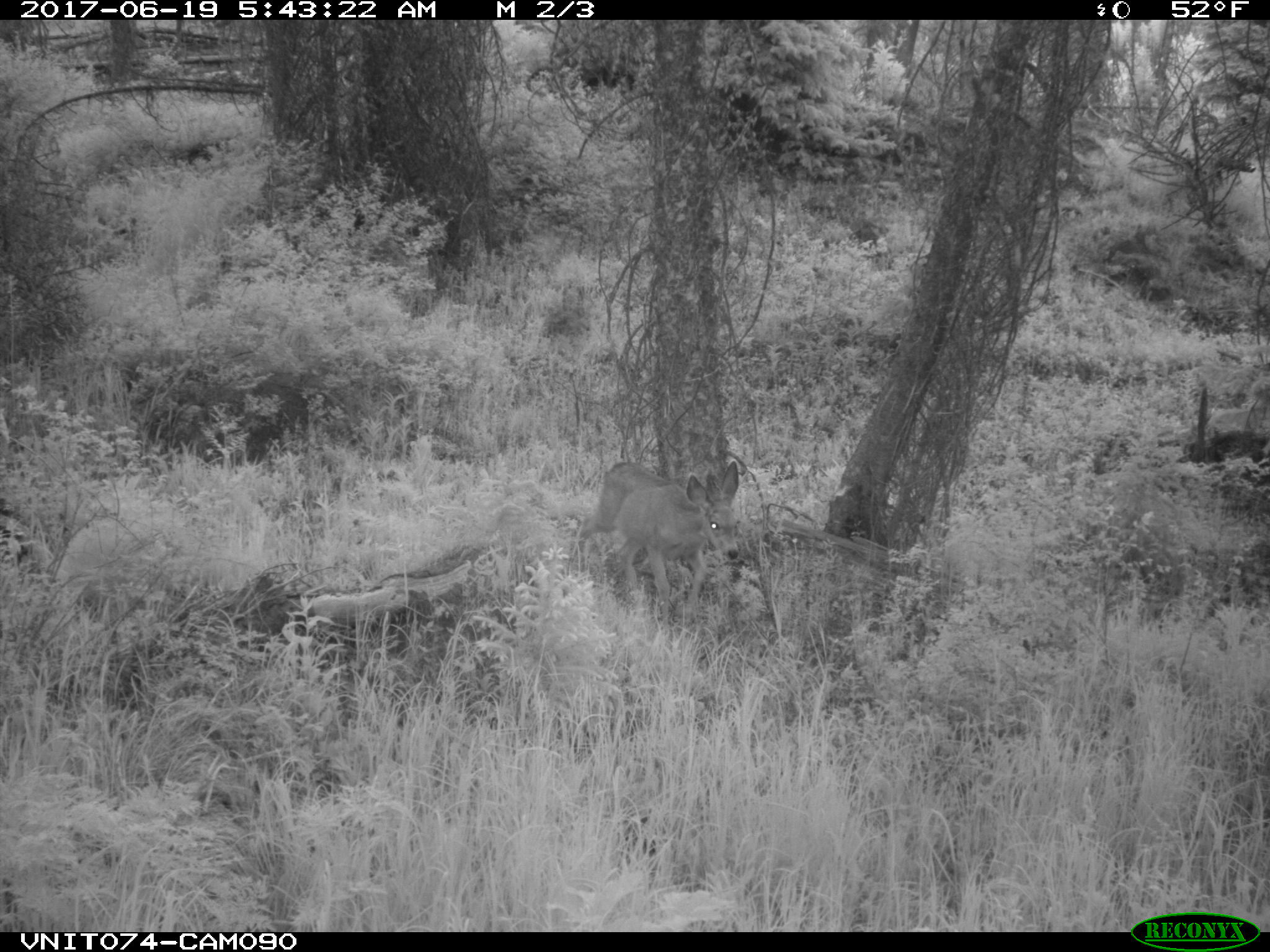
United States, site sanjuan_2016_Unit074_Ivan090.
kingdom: Animalia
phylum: Chordata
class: Mammalia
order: Artiodactyla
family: Cervidae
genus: Odocoileus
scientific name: Odocoileus hemionus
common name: mule deer